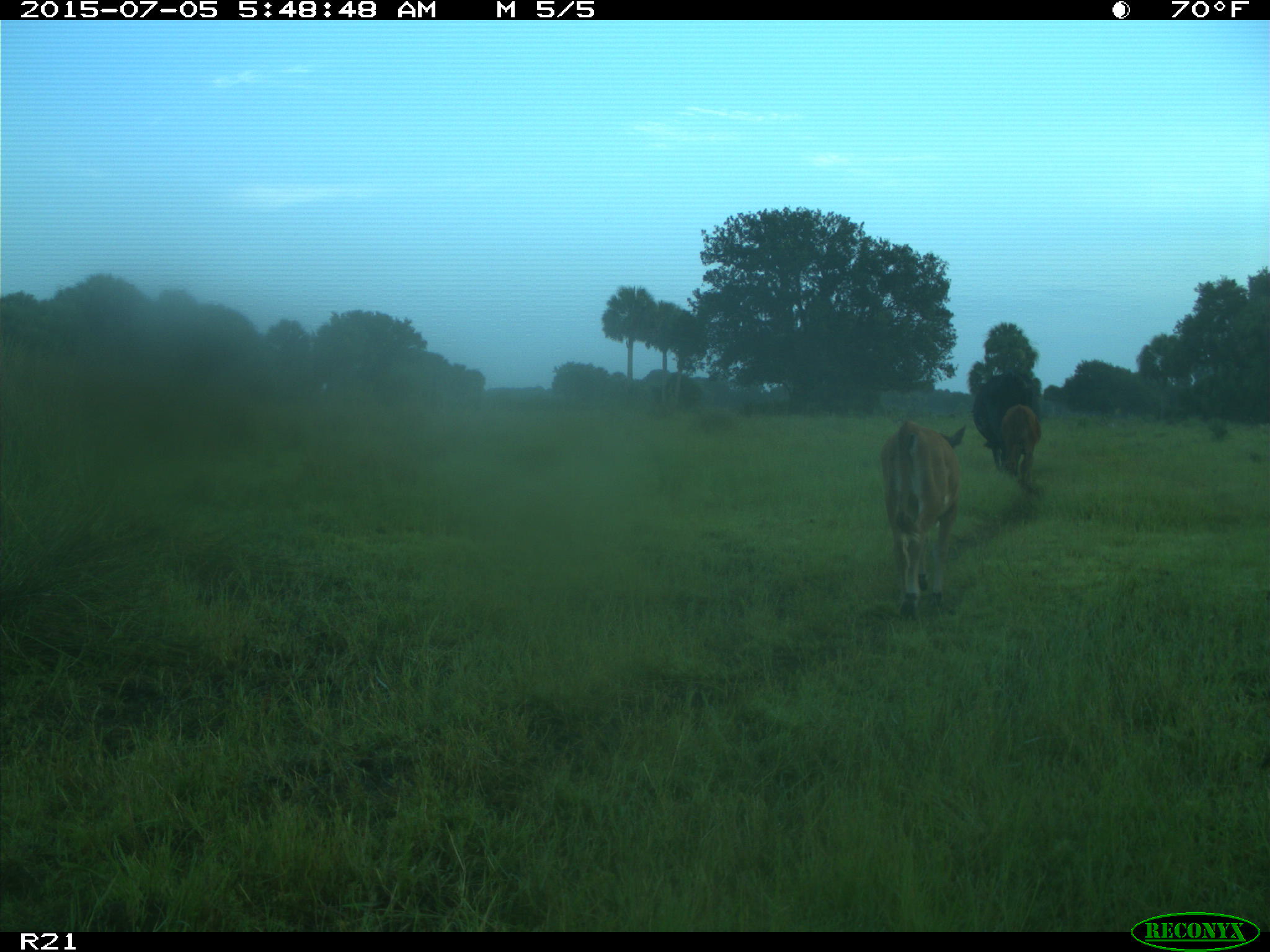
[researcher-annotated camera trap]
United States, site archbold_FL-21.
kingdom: Animalia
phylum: Chordata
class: Mammalia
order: Artiodactyla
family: Bovidae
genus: Bos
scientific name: Bos taurus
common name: domestic cow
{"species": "Bos taurus (domestic cow)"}